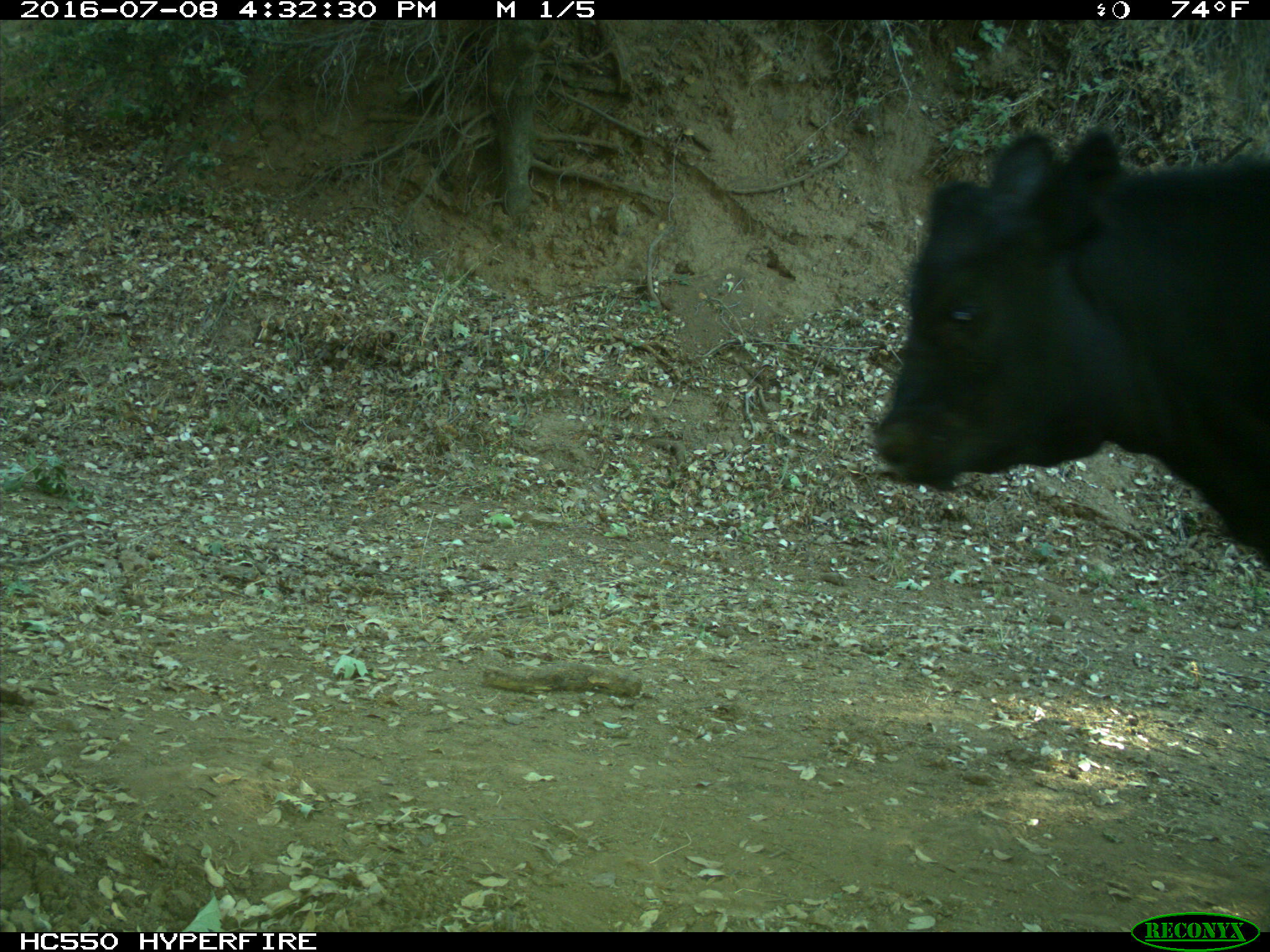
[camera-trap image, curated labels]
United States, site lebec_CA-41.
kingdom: Animalia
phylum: Chordata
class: Mammalia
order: Artiodactyla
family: Bovidae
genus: Bos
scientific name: Bos taurus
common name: domestic cow